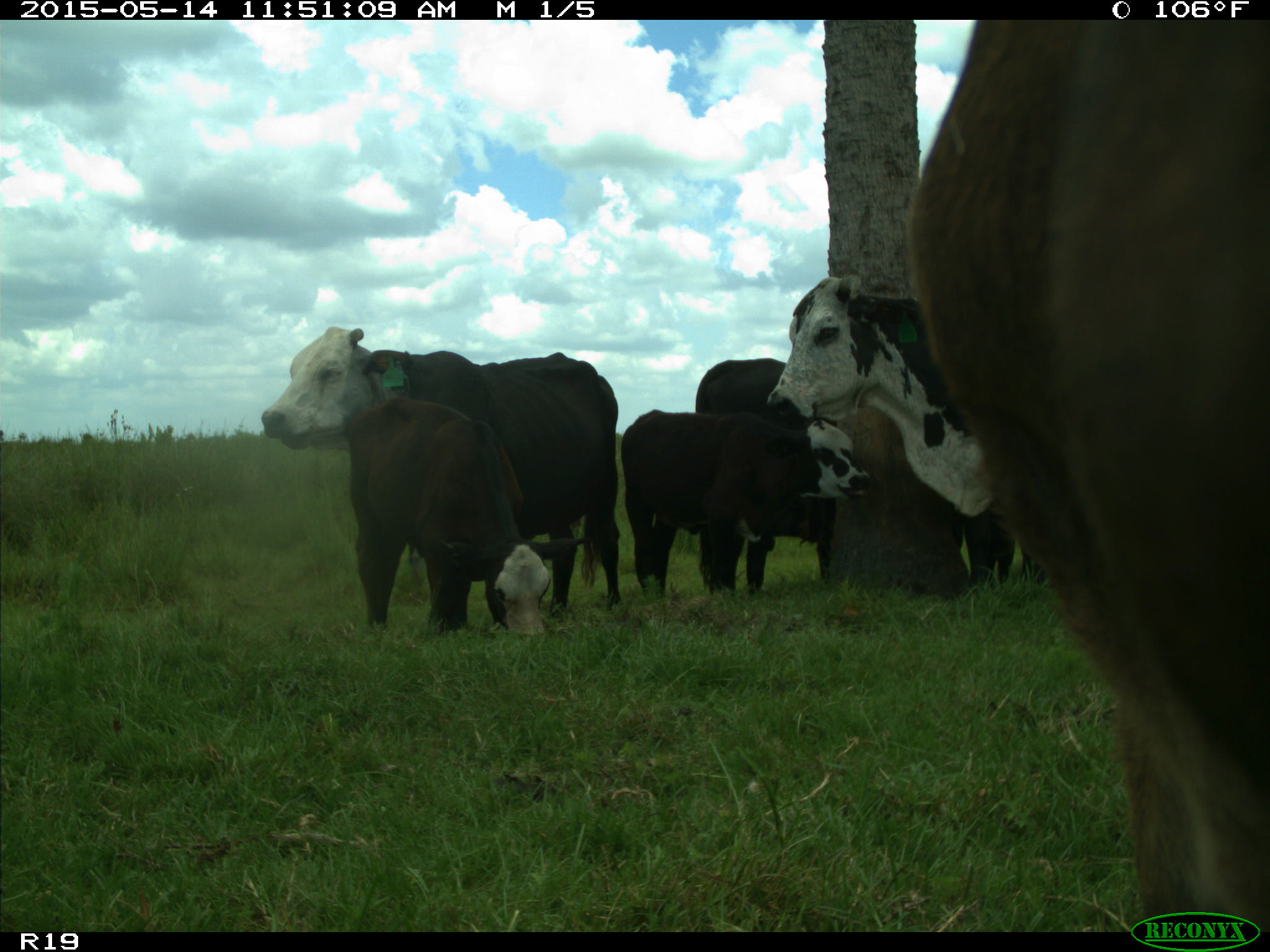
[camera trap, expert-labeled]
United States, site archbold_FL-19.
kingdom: Animalia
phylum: Chordata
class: Mammalia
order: Artiodactyla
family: Bovidae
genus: Bos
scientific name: Bos taurus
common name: domestic cow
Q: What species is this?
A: Bos taurus (domestic cow).